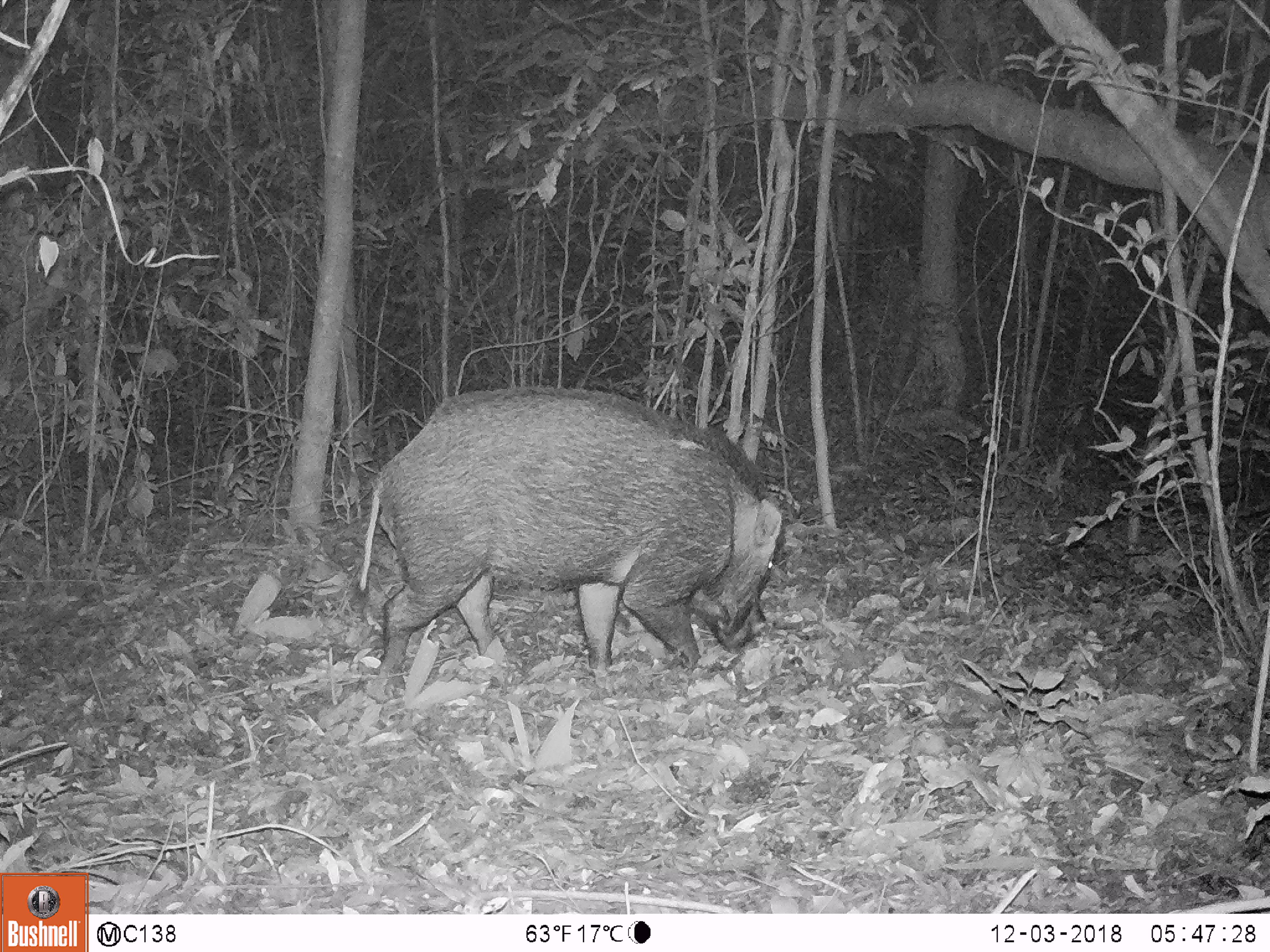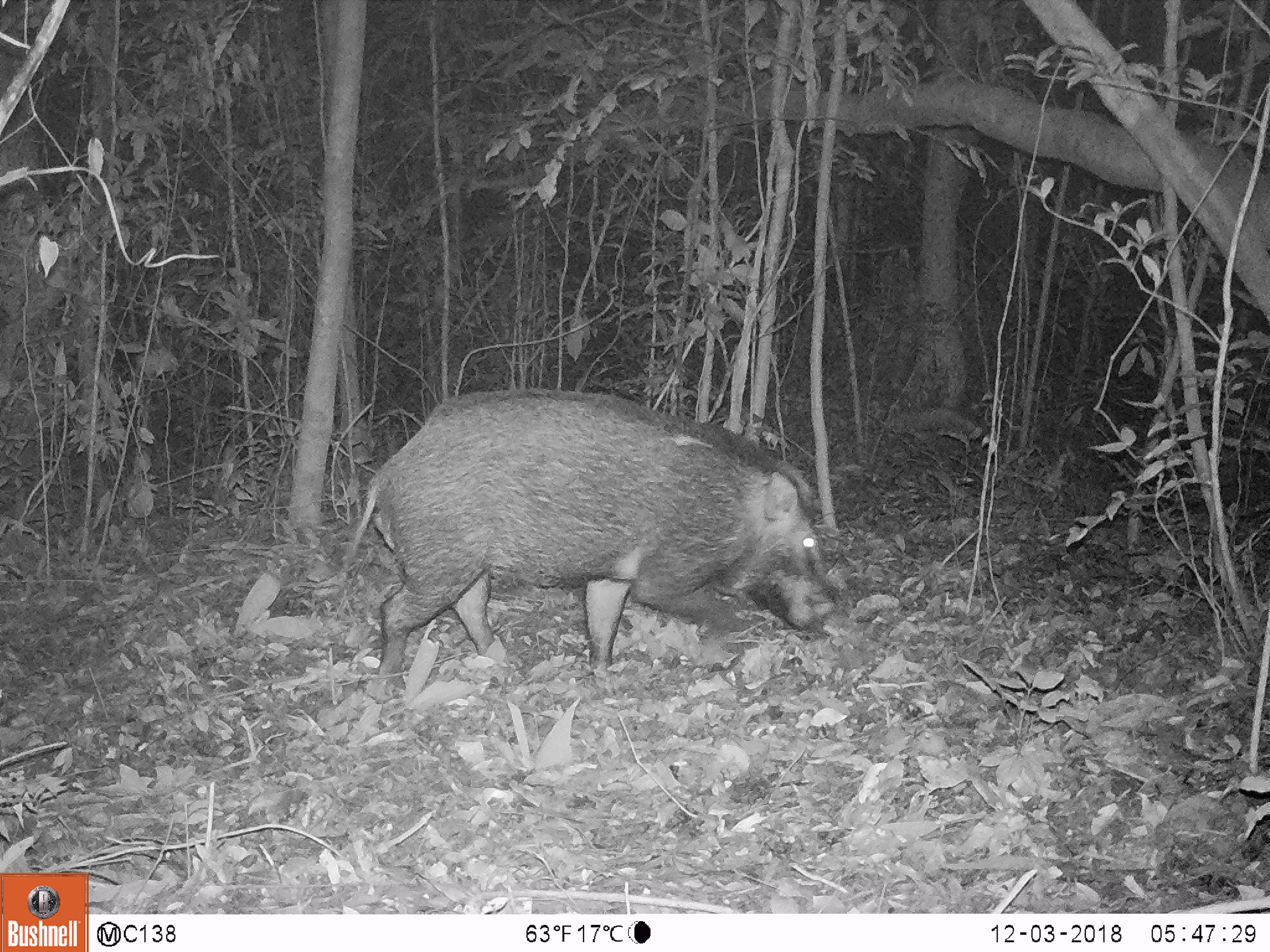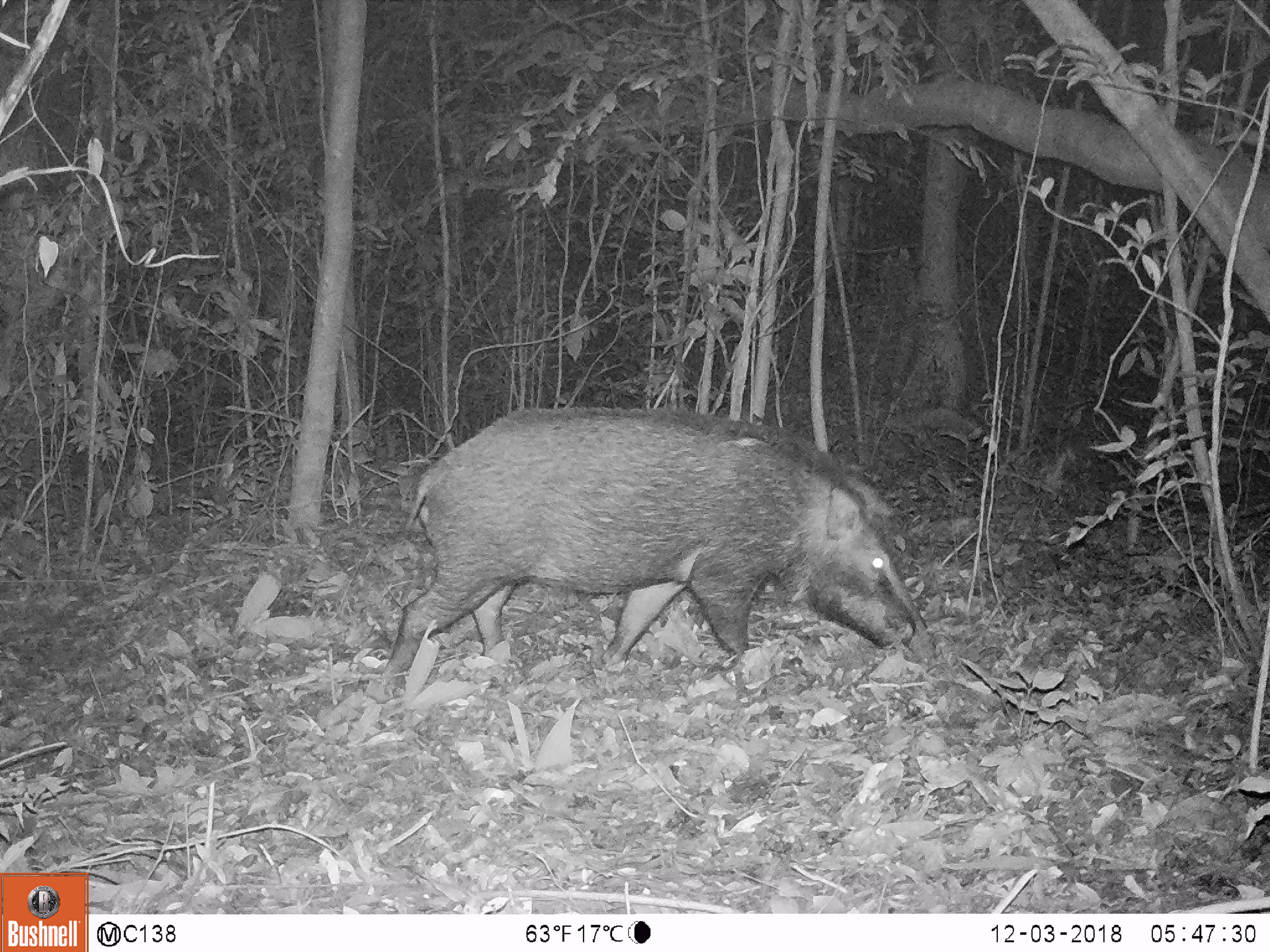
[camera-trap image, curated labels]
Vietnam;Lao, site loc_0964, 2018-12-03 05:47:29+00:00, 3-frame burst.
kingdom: Animalia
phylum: Chordata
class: Mammalia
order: Artiodactyla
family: Suidae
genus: Sus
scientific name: Sus scrofa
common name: eurasian wild pig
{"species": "eurasian wild pig (Sus scrofa)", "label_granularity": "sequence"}